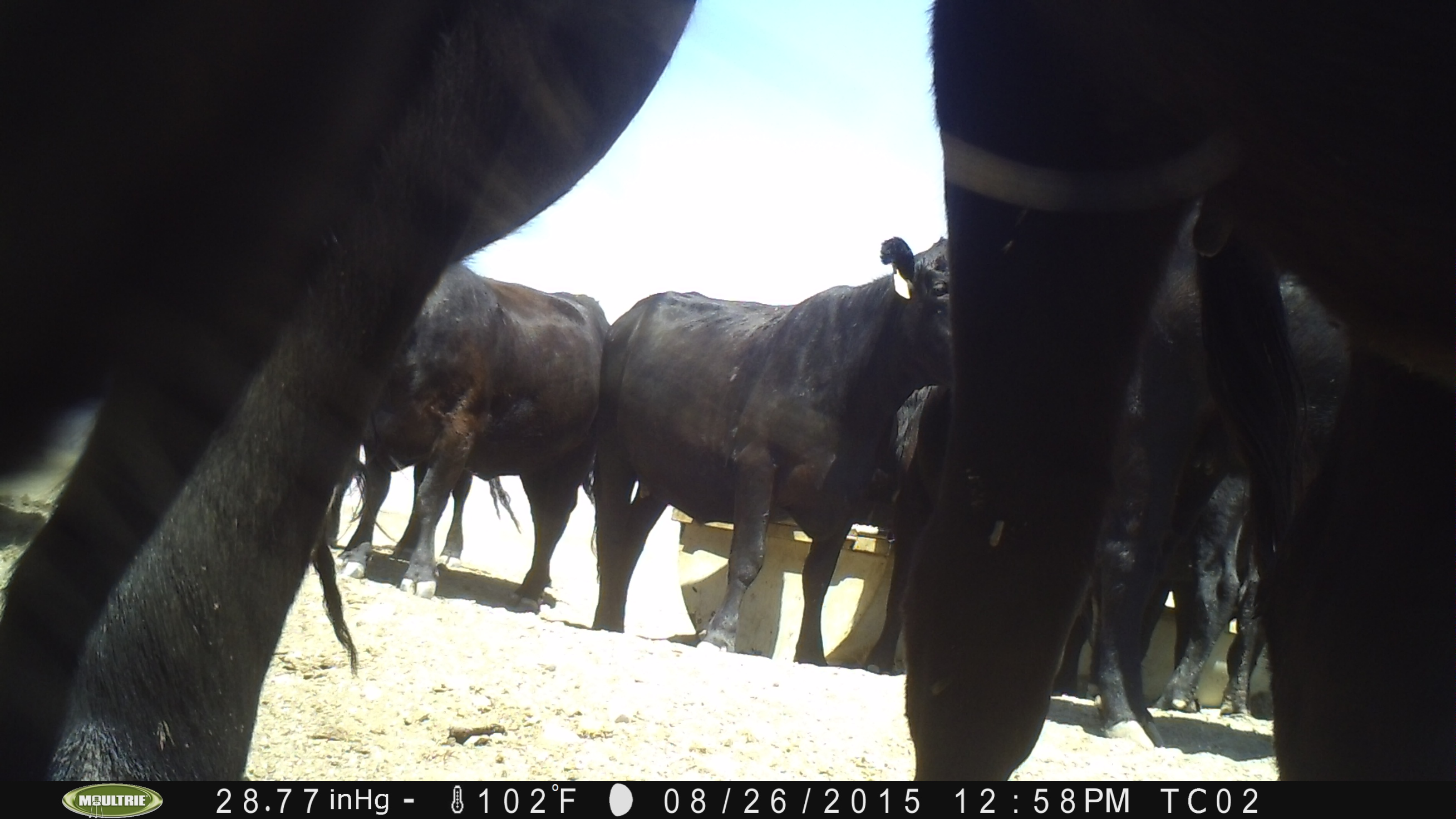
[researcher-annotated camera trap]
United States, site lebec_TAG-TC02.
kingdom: Animalia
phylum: Chordata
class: Mammalia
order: Artiodactyla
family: Bovidae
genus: Bos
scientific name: Bos taurus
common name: domestic cow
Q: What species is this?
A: Bos taurus (domestic cow).